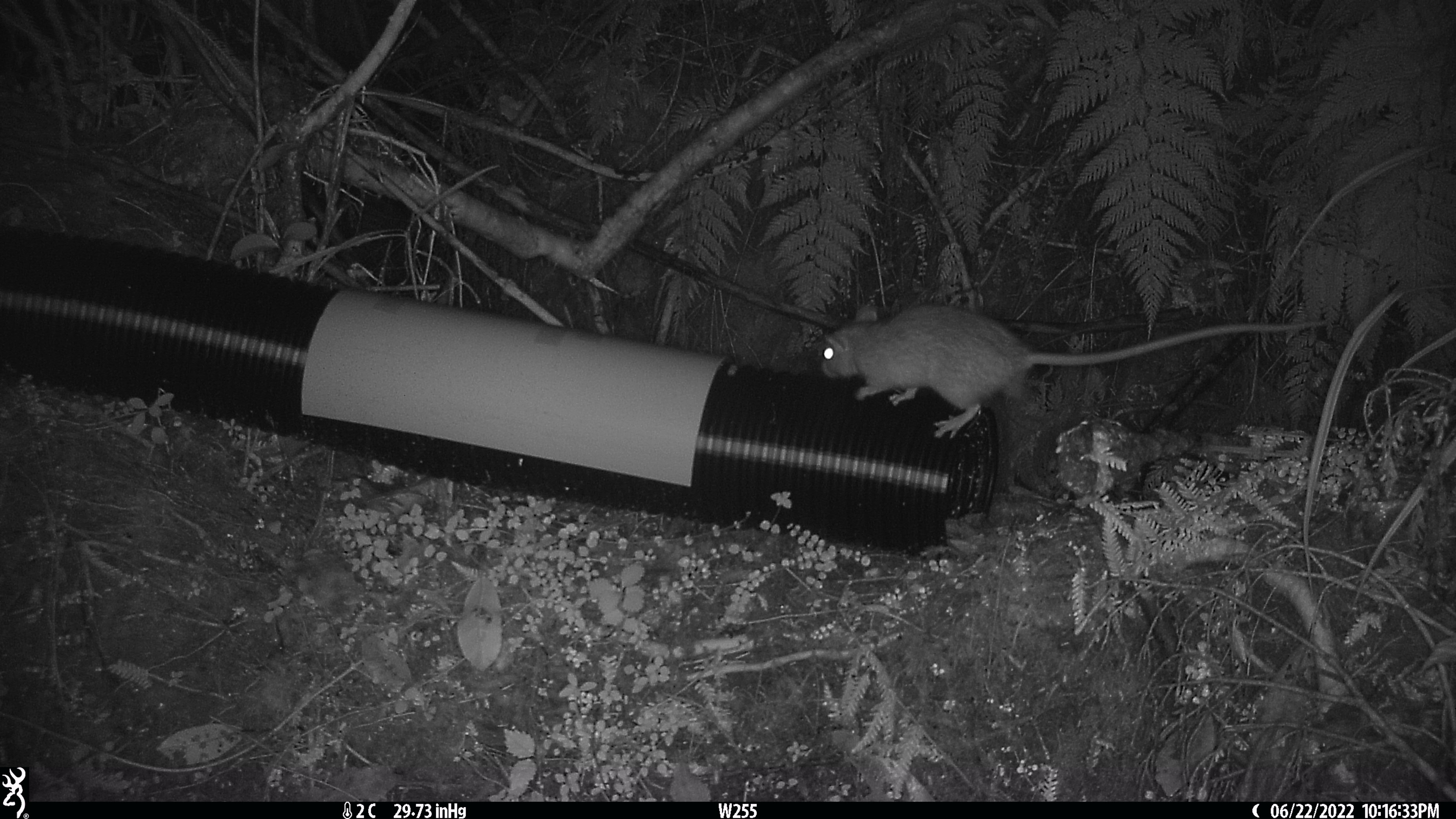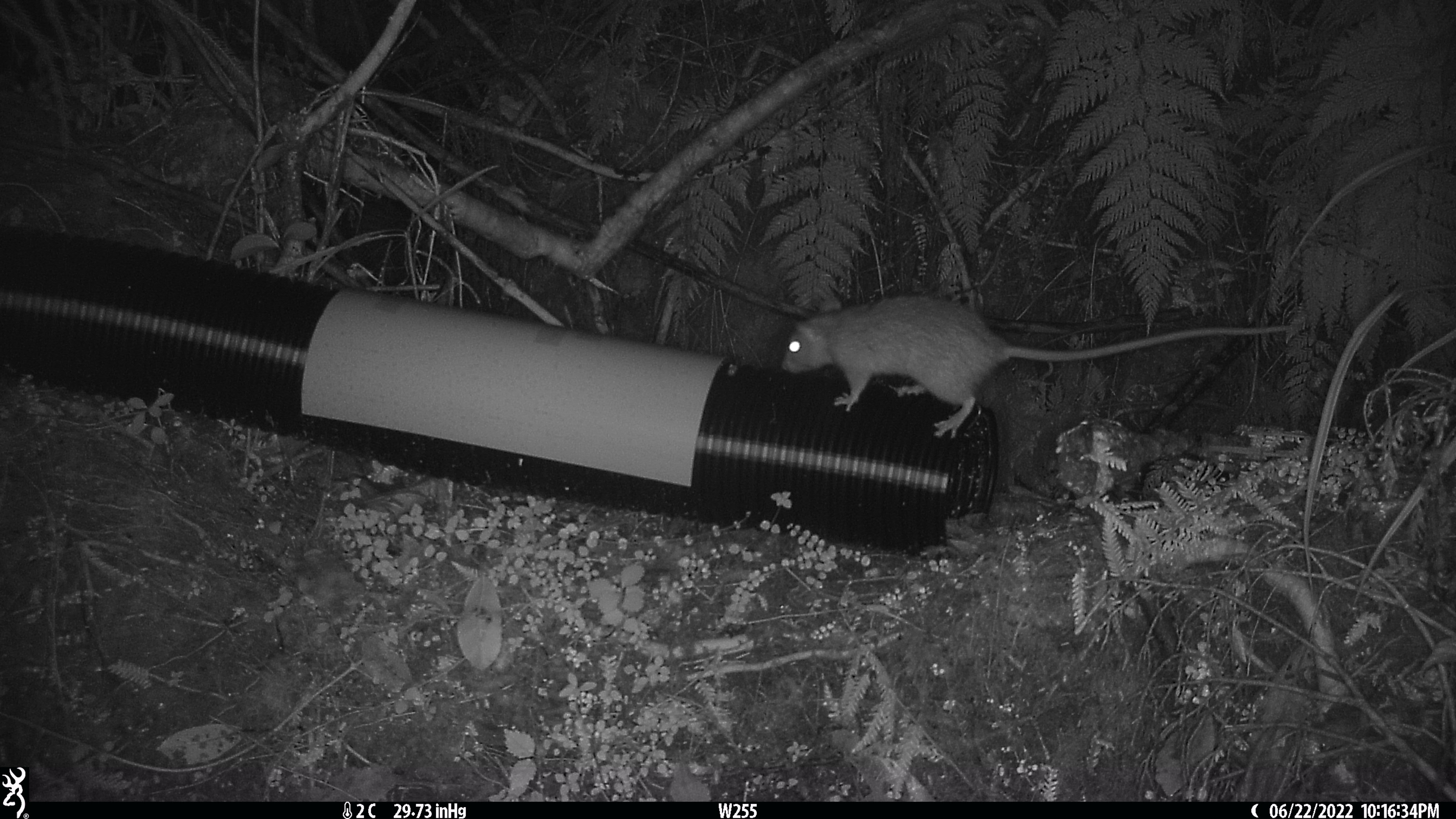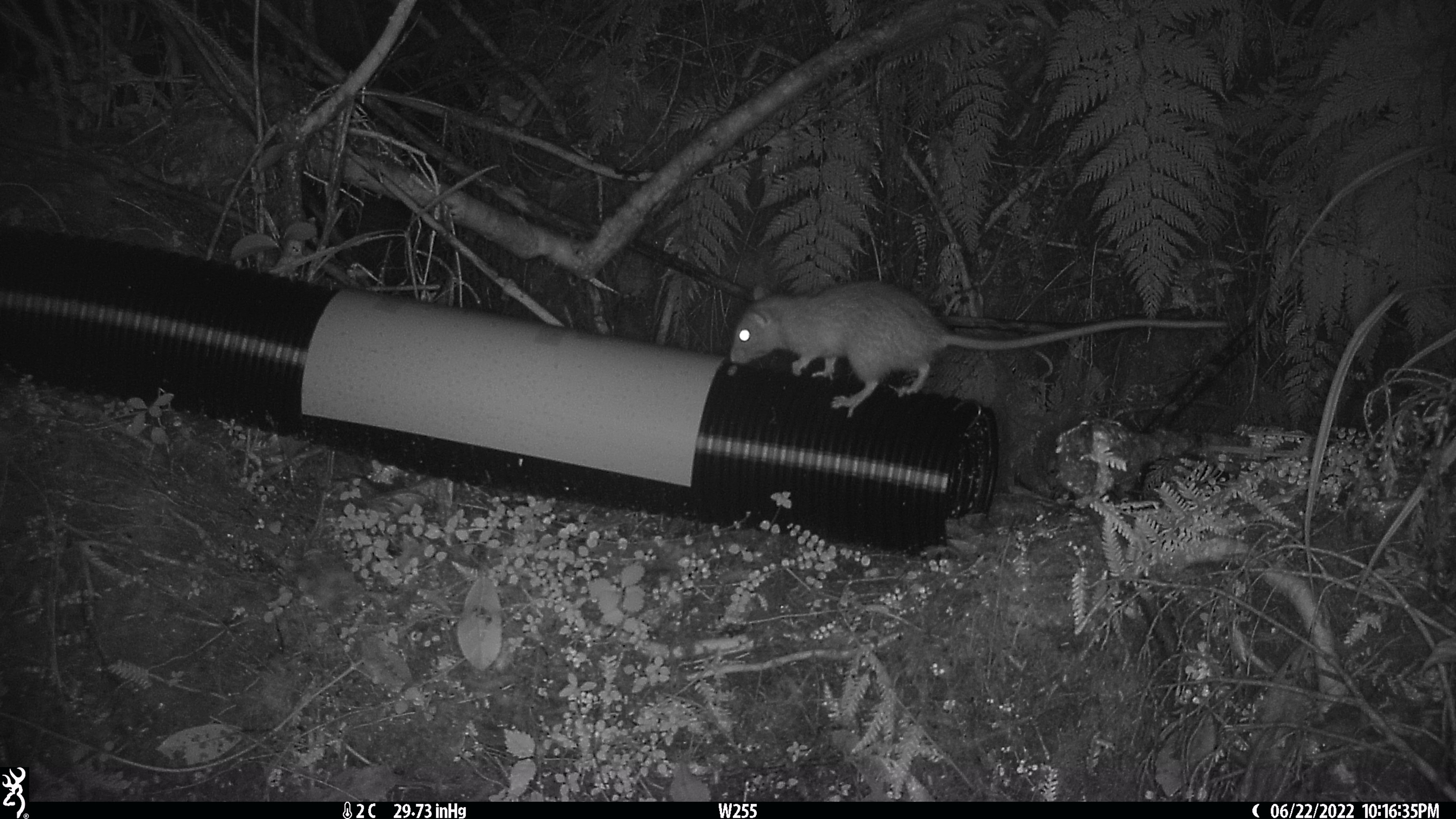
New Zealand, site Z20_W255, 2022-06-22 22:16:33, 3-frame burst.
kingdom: Animalia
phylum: Chordata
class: Mammalia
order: Rodentia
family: Muridae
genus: Rattus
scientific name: Rattus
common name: rat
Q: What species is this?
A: Rat (Rattus).